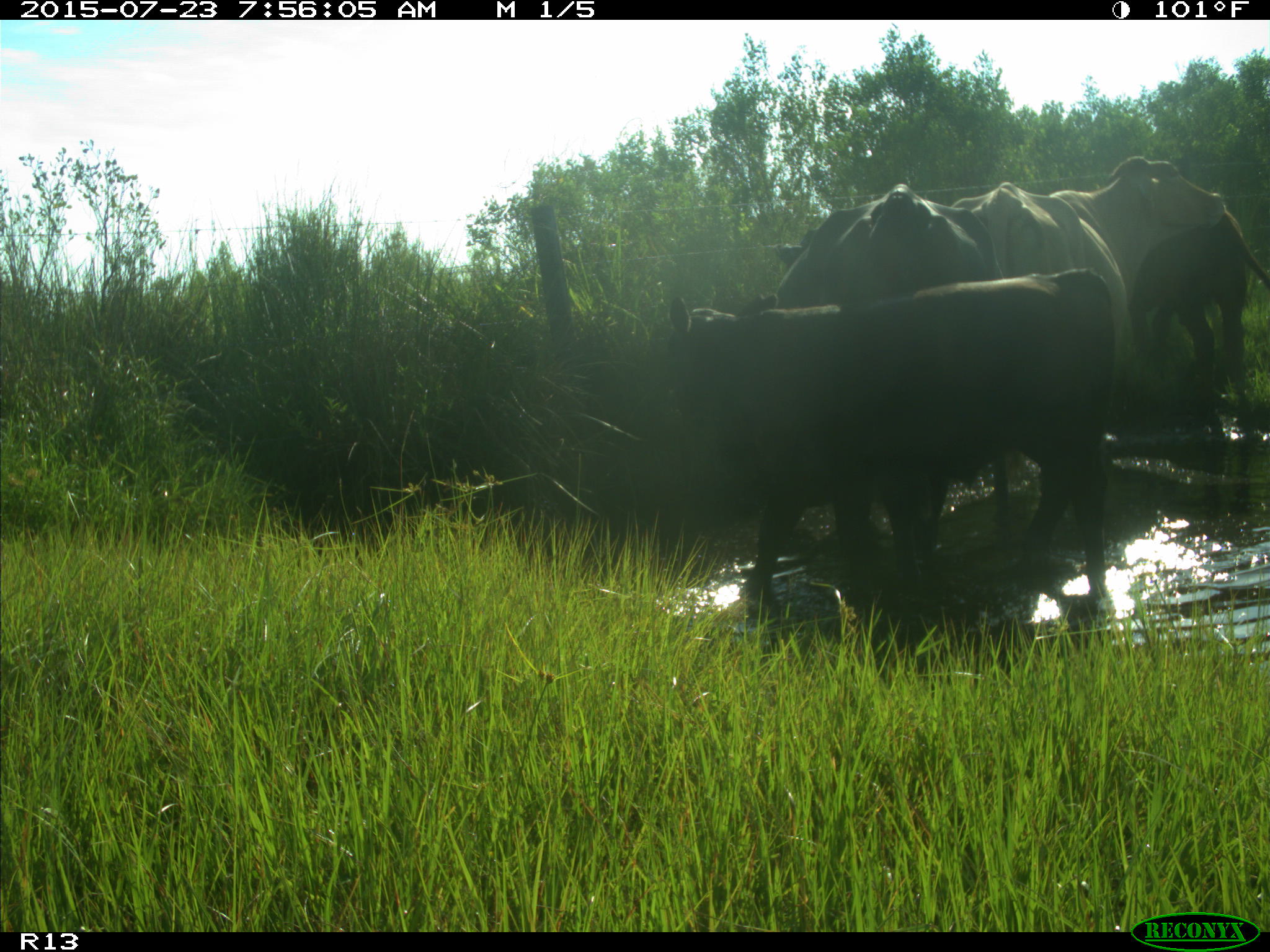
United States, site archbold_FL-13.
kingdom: Animalia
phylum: Chordata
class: Mammalia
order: Artiodactyla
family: Bovidae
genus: Bos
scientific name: Bos taurus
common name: domestic cow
Bos taurus (domestic cow).